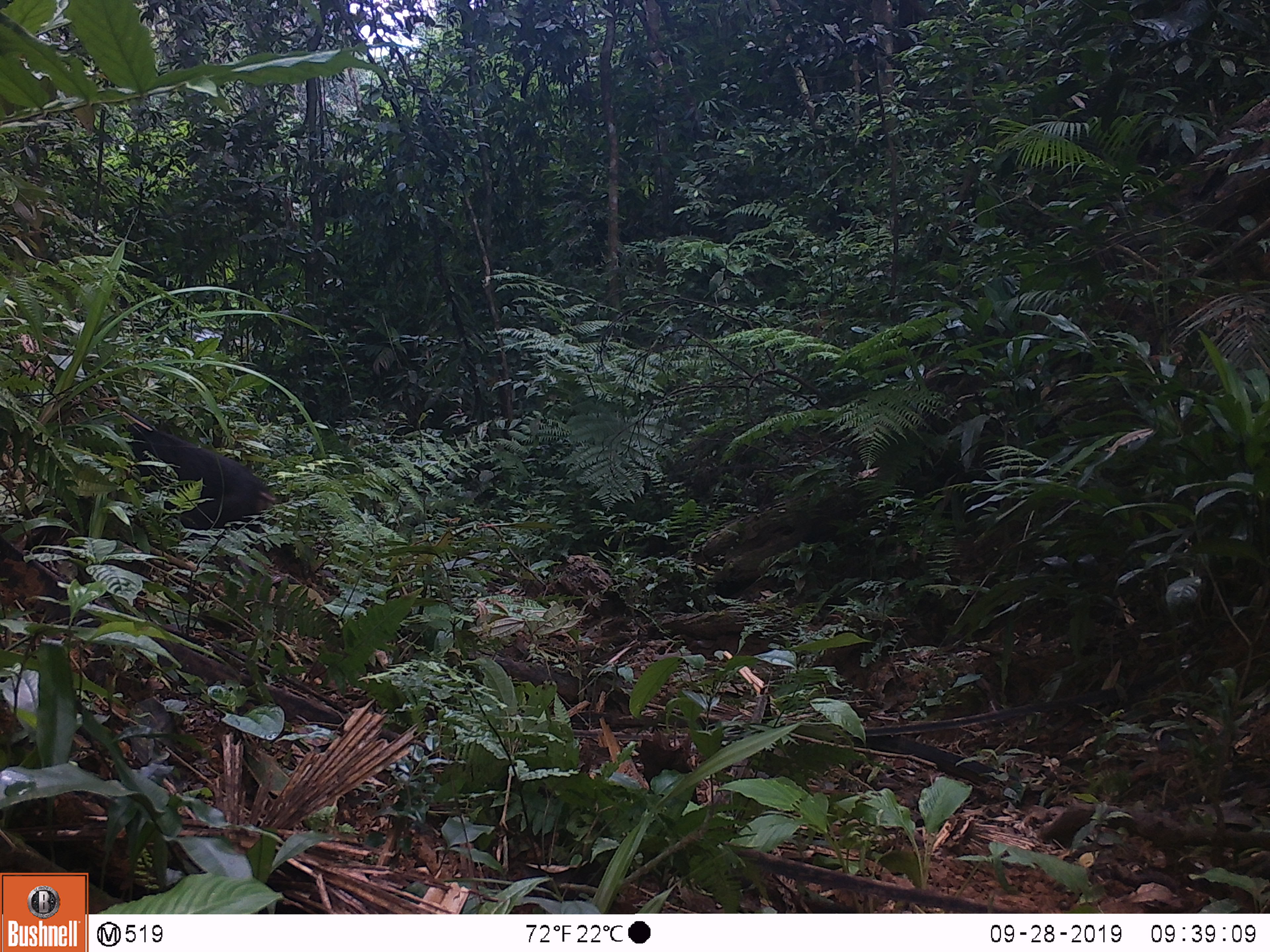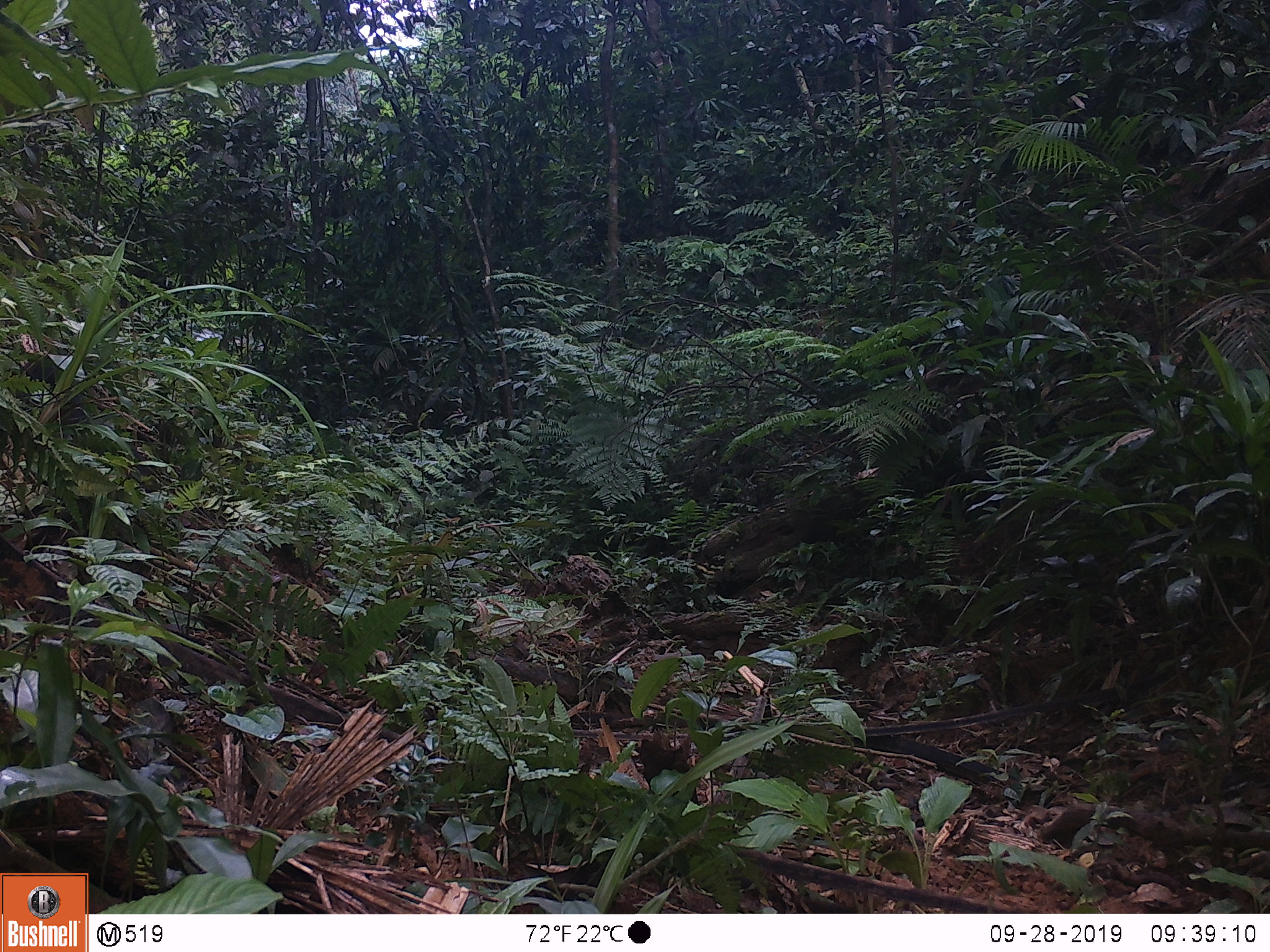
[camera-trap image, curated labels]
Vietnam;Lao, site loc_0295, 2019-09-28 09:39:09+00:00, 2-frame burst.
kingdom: Animalia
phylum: Chordata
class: Mammalia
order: Primates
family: Cercopithecidae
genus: Macaca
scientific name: Macaca arctoides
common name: stump-tailed macaque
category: stump tailed macaque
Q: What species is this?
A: Stump tailed macaque (stump-tailed macaque) (Macaca arctoides).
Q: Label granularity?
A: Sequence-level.